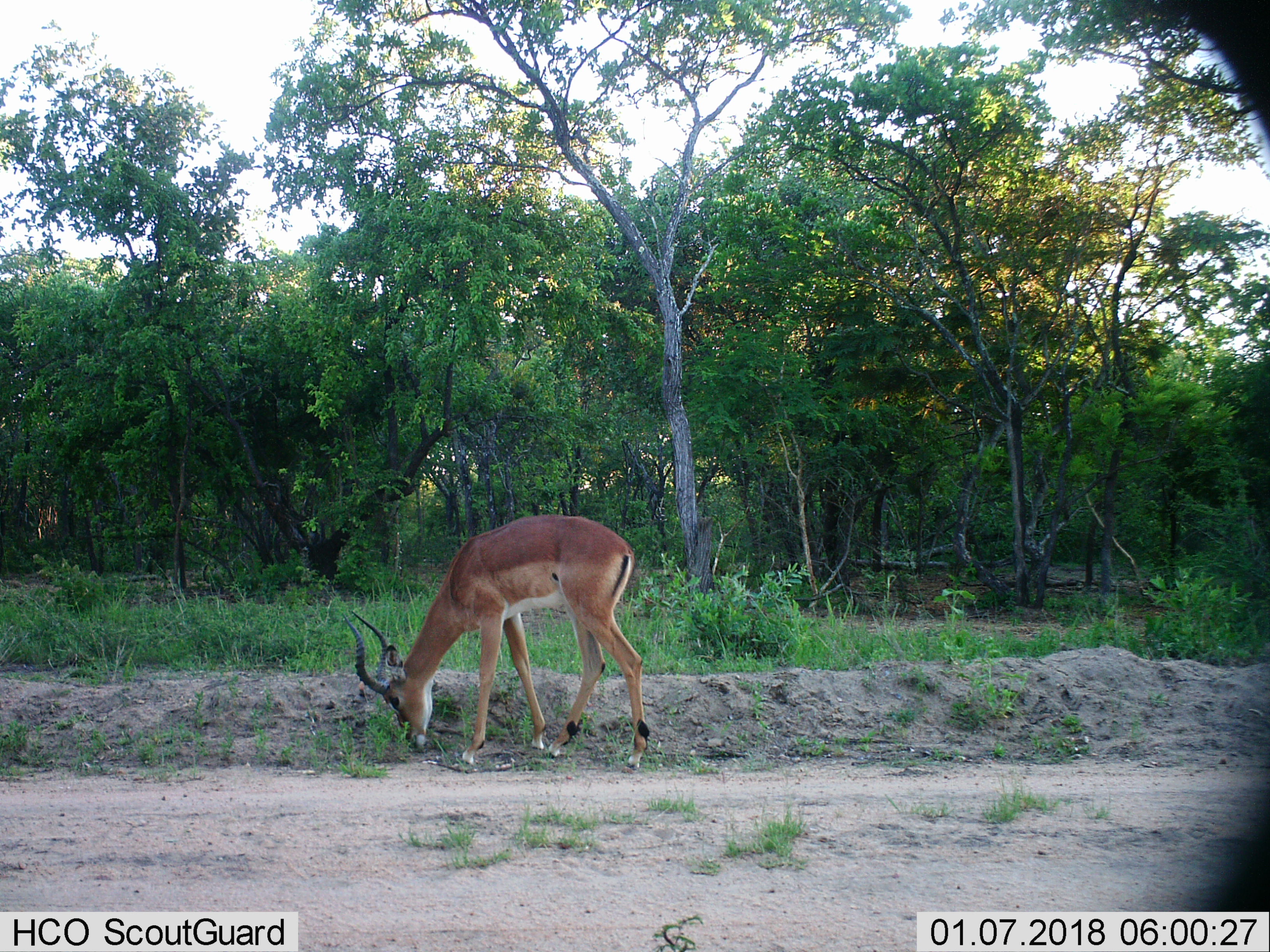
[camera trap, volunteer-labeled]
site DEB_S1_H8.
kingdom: Animalia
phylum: Chordata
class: Mammalia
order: Artiodactyla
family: Bovidae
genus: Aepyceros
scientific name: Aepyceros melampus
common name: impala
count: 1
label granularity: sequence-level